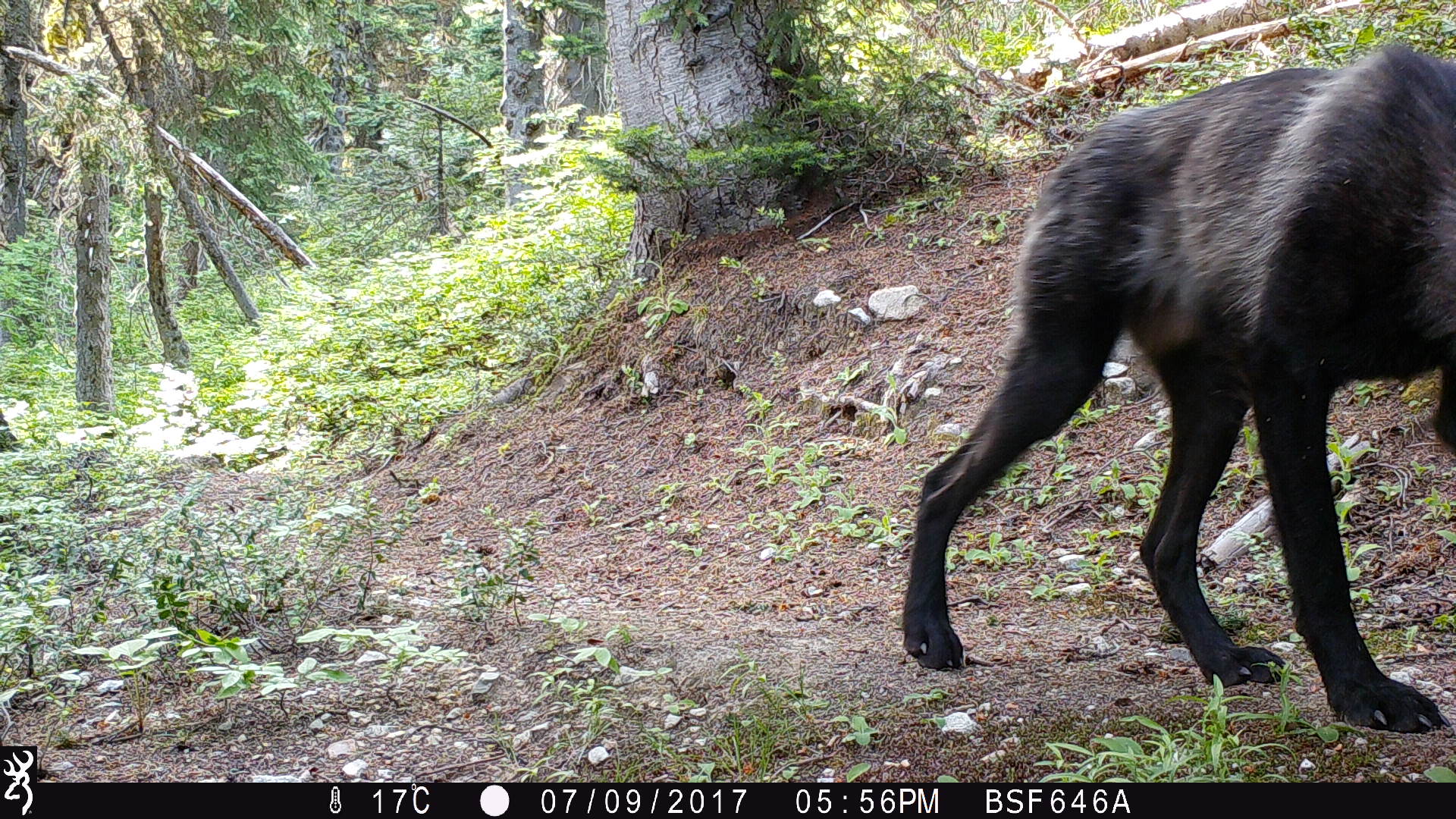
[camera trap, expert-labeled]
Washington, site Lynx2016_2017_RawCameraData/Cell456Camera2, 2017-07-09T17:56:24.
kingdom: Animalia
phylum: Chordata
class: Mammalia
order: Carnivora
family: Canidae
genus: Canis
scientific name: Canis lupus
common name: gray wolf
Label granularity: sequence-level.